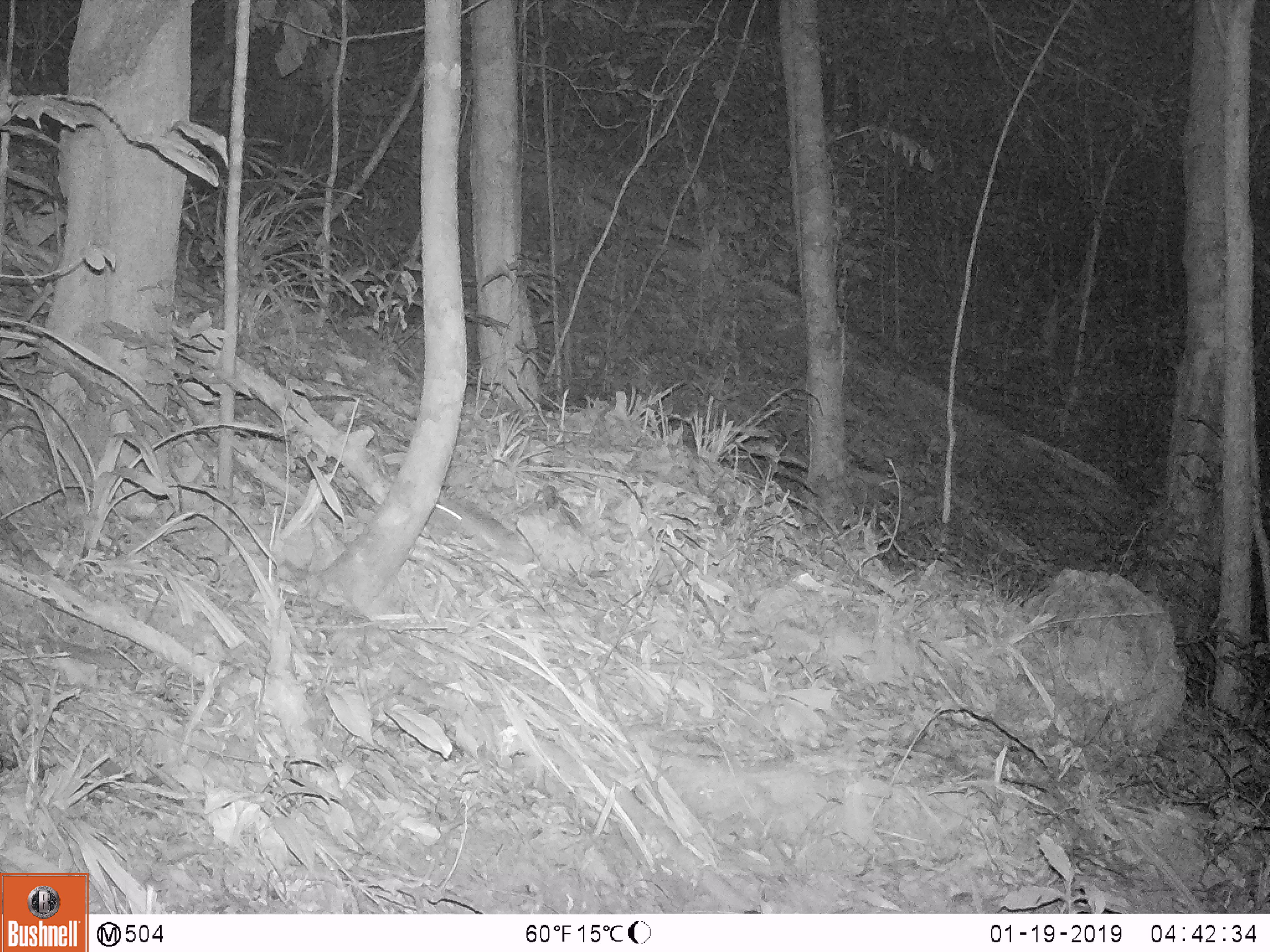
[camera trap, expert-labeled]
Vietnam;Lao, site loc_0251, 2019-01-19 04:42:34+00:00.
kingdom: Animalia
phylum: Chordata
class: Mammalia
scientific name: Mammalia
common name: mammal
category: unidentified small mammal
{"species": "unidentified small mammal (mammal) (Mammalia)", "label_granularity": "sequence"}